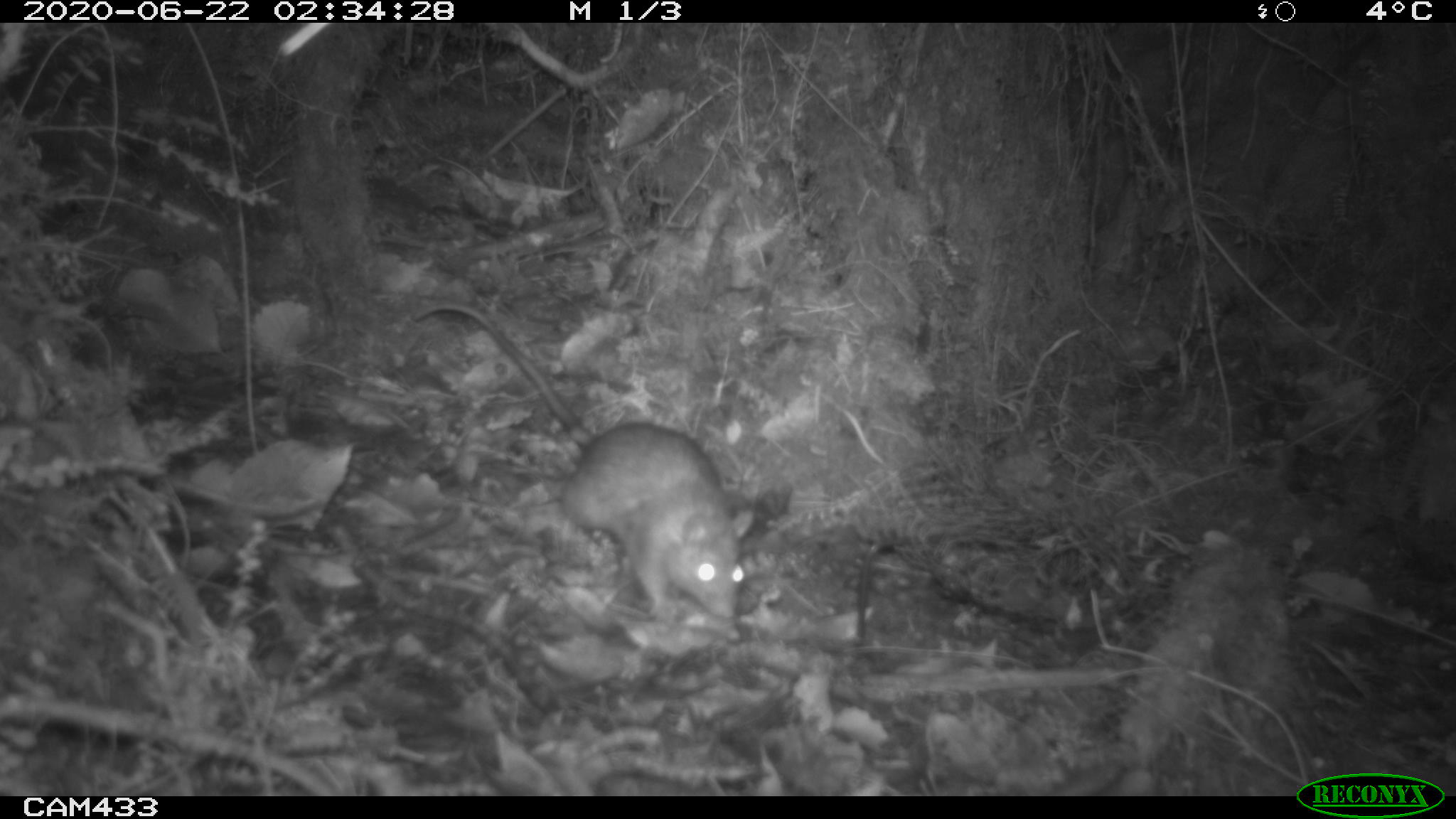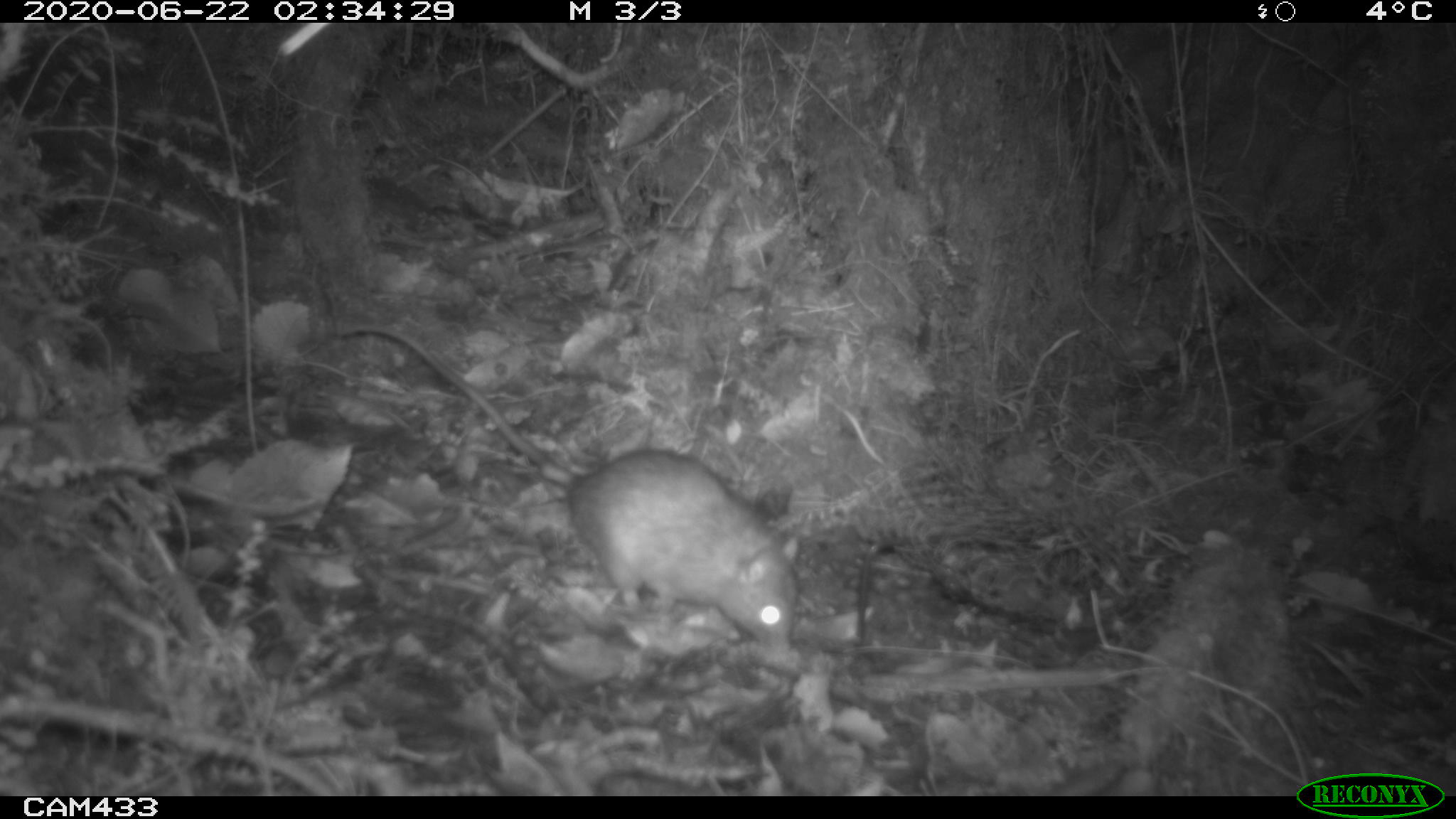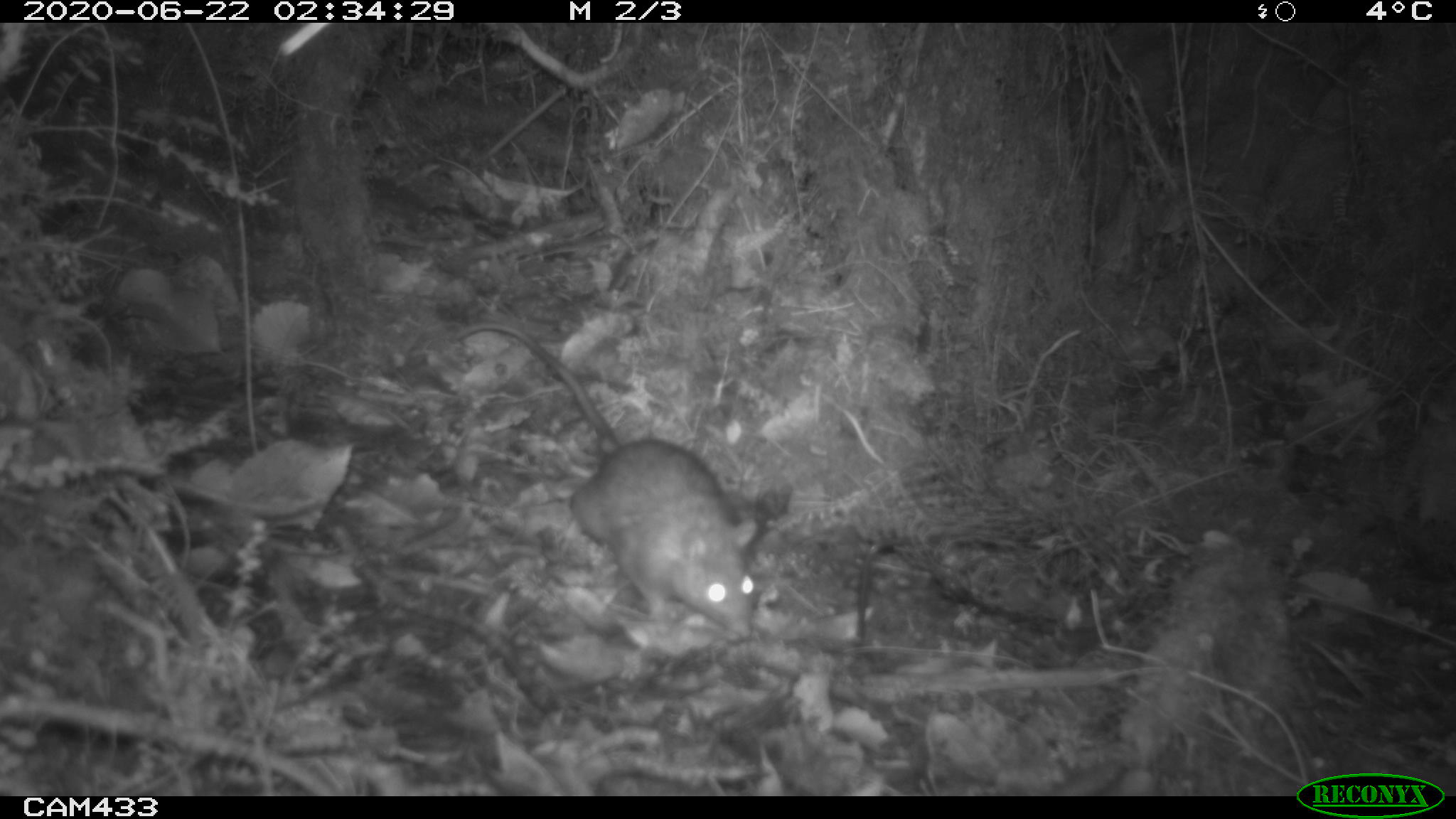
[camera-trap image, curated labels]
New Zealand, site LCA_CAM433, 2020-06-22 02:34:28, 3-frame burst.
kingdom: Animalia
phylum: Chordata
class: Mammalia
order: Rodentia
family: Muridae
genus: Rattus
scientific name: Rattus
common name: rat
Rat (Rattus).